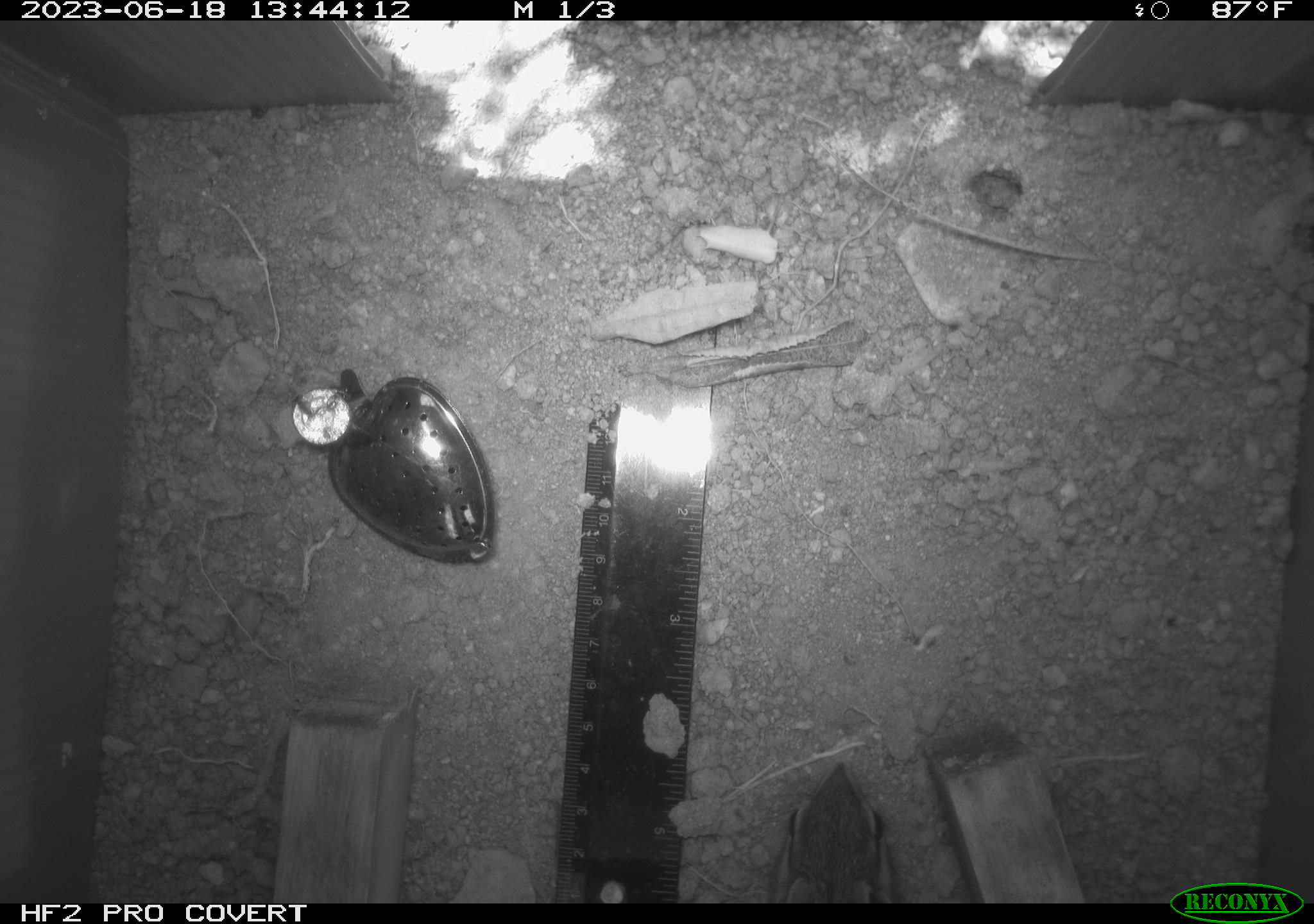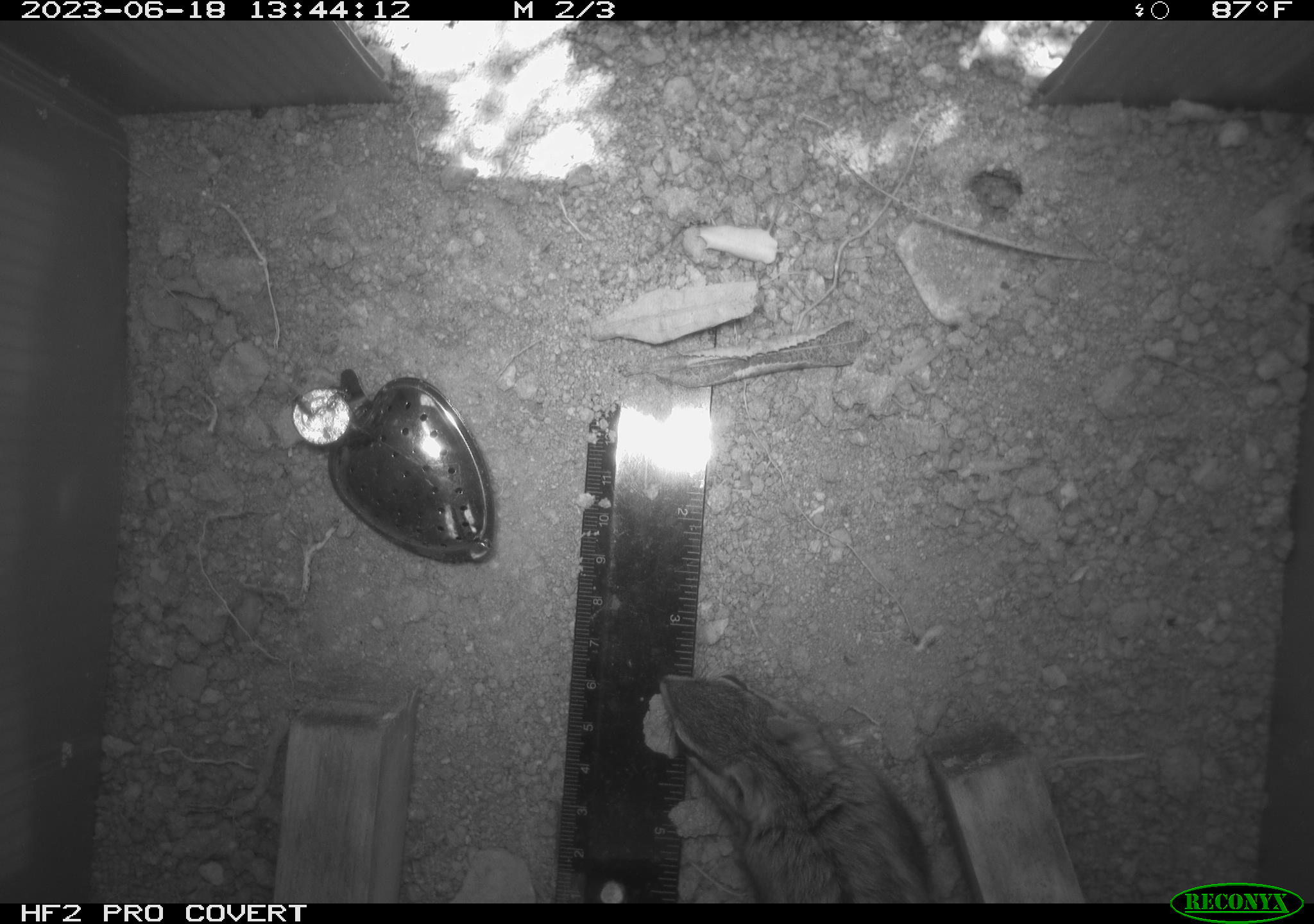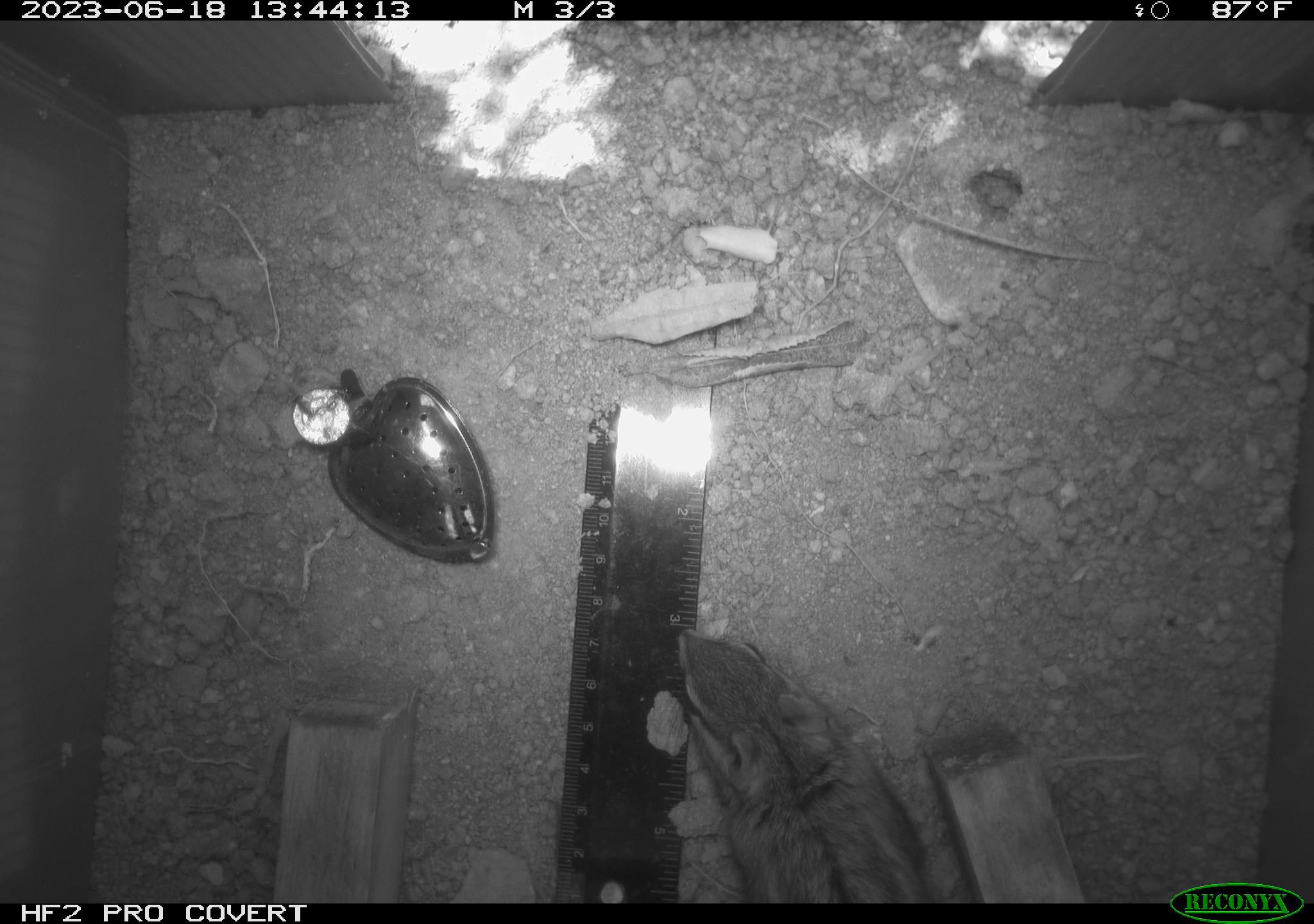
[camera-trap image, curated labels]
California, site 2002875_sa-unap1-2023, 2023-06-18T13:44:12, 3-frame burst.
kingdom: Animalia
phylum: Chordata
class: Mammalia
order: Rodentia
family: Sciuridae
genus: Neotamias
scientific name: Neotamias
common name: western chipmunks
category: neotamias species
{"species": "neotamias species (western chipmunks) (Neotamias)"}